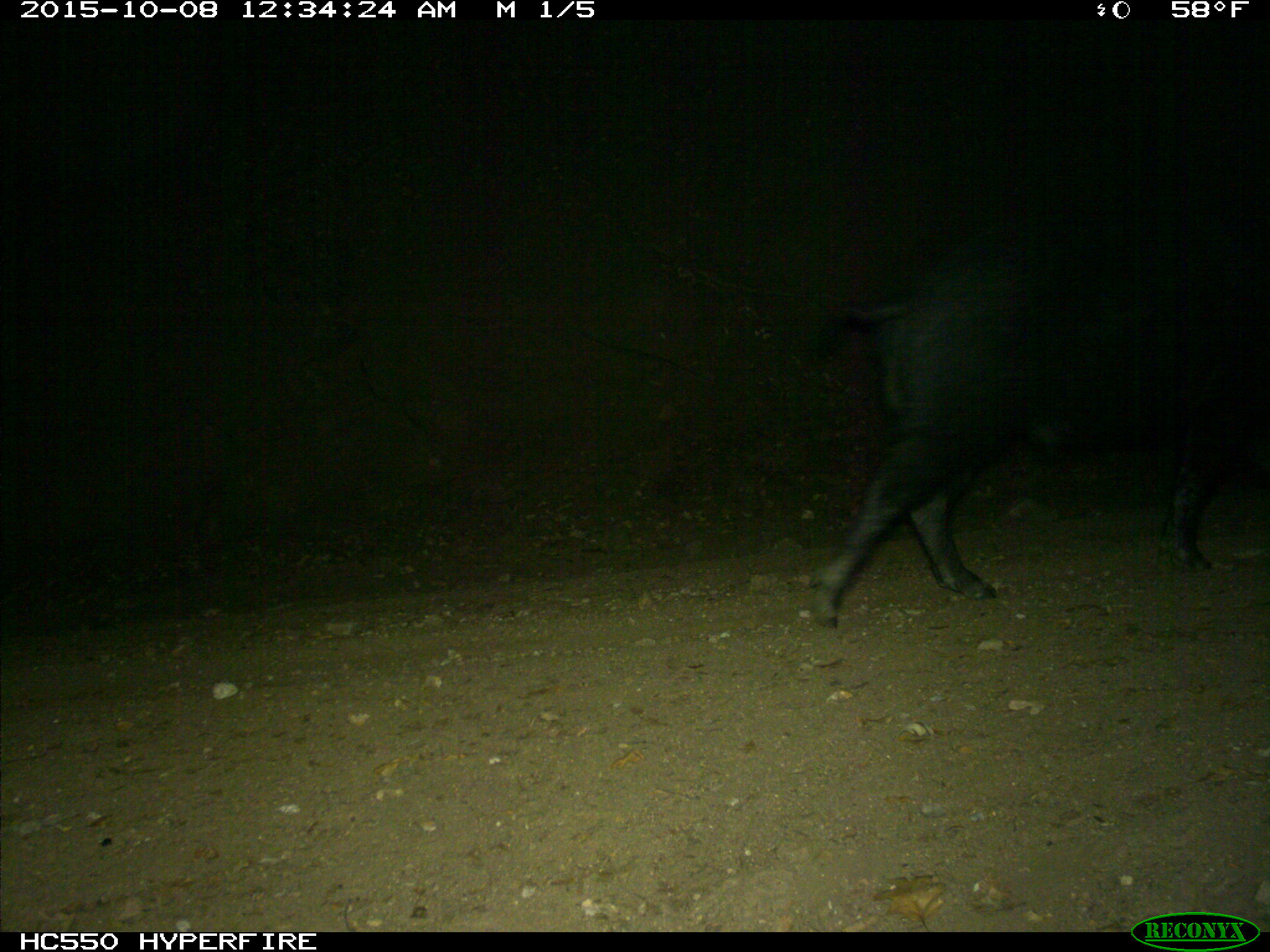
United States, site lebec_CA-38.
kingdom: Animalia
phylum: Chordata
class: Mammalia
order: Artiodactyla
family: Suidae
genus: Sus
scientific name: Sus scrofa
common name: wild boar